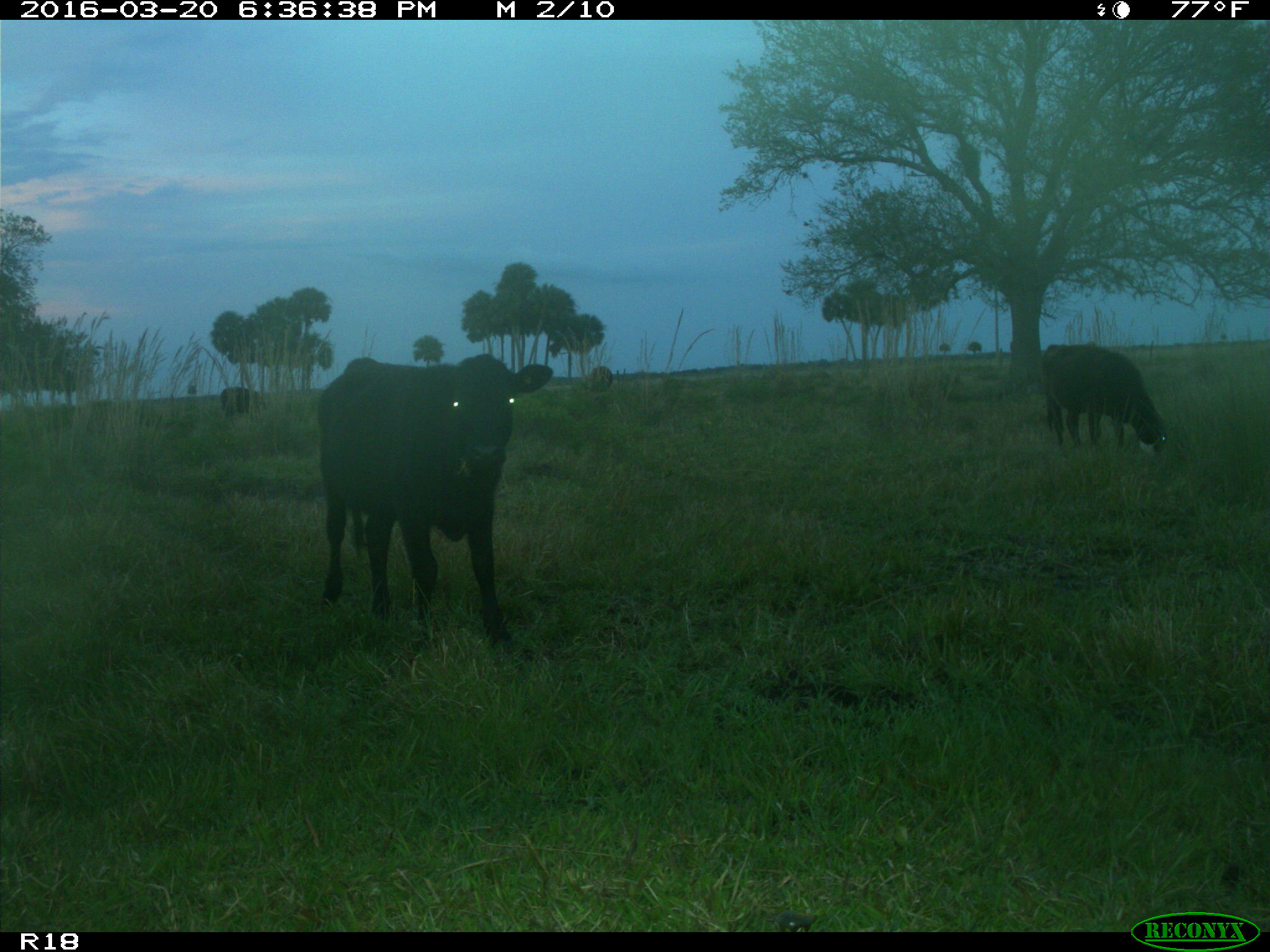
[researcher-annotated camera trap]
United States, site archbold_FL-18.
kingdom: Animalia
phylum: Chordata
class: Mammalia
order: Artiodactyla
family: Bovidae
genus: Bos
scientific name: Bos taurus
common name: domestic cow